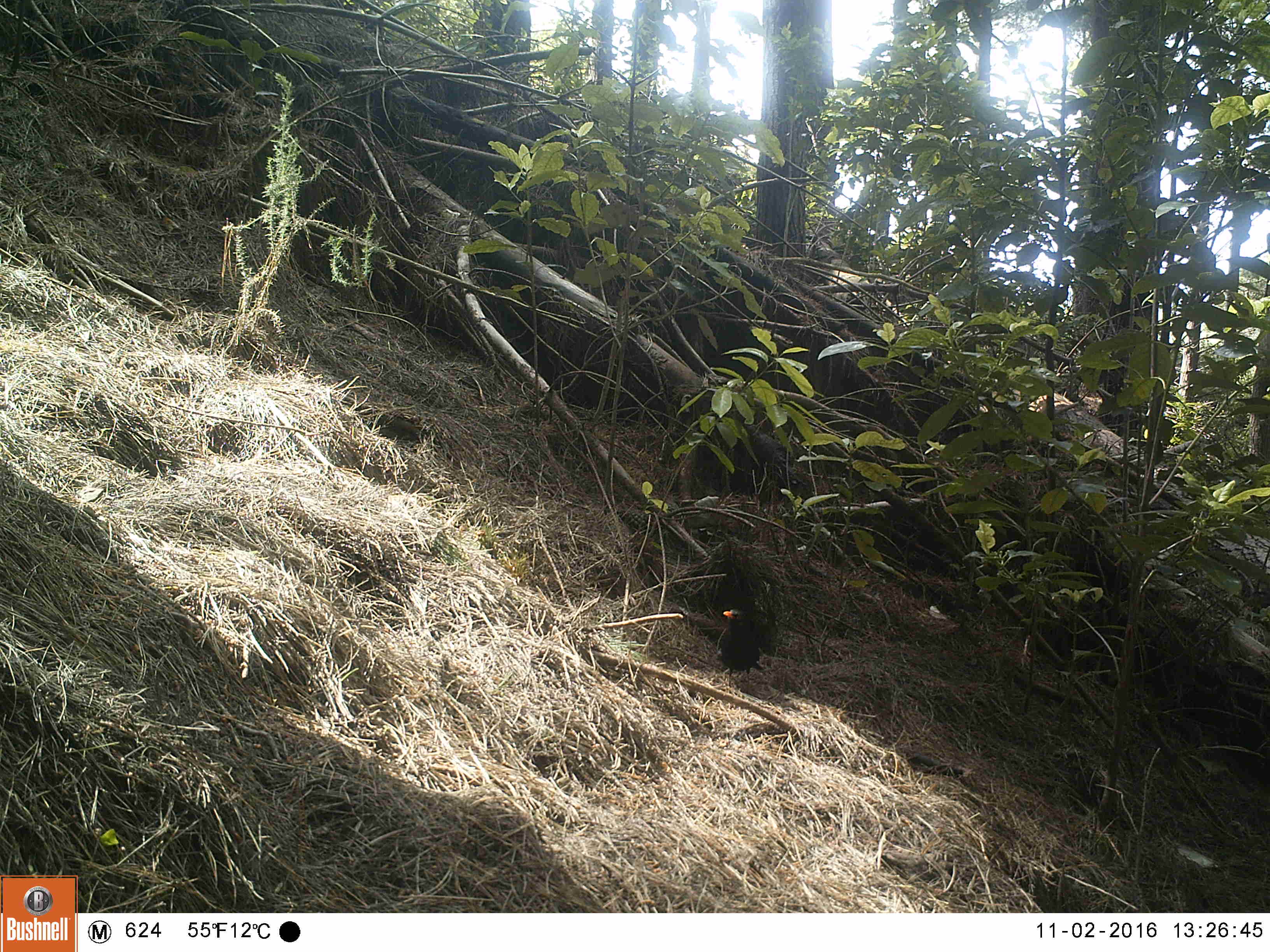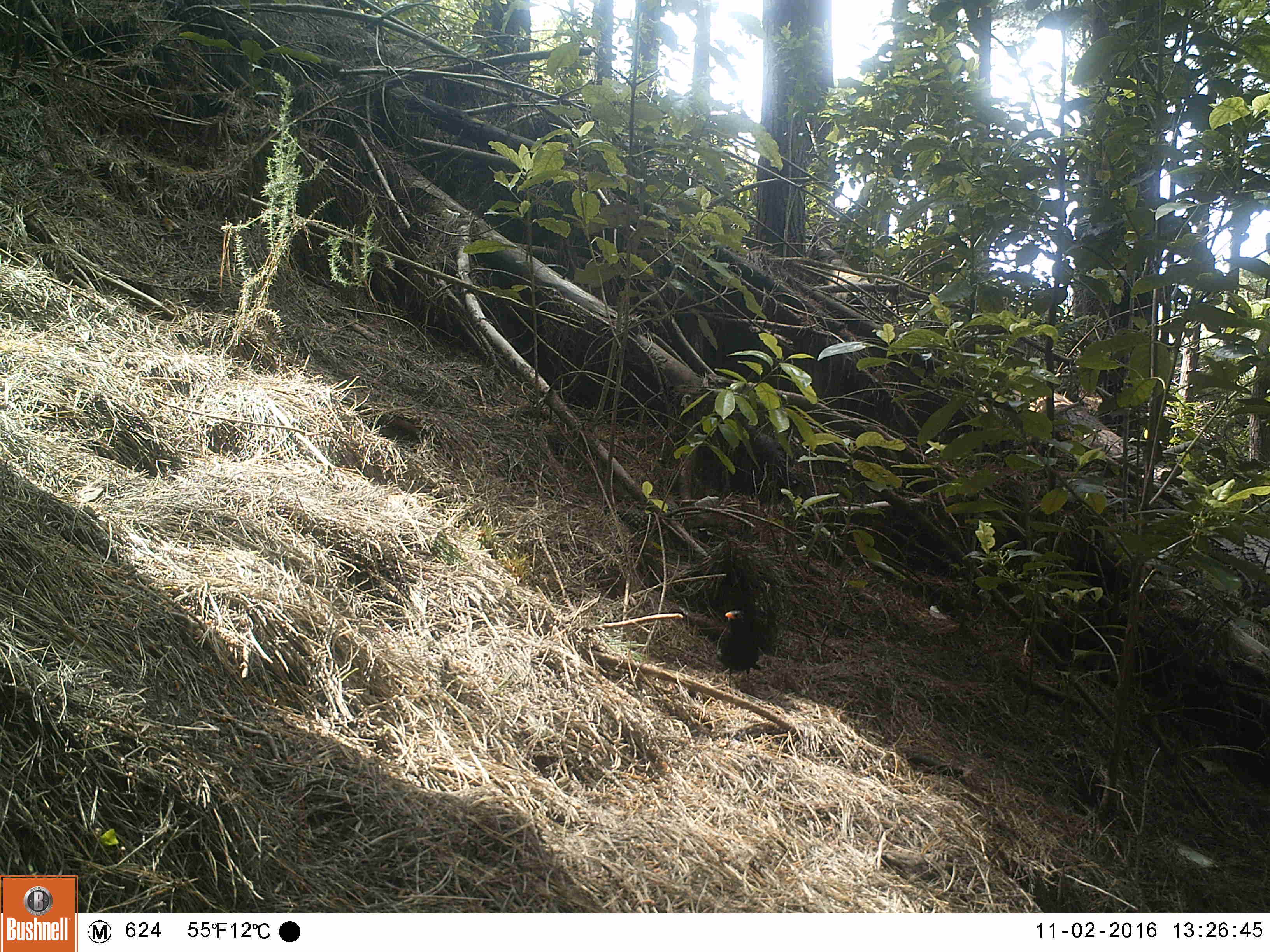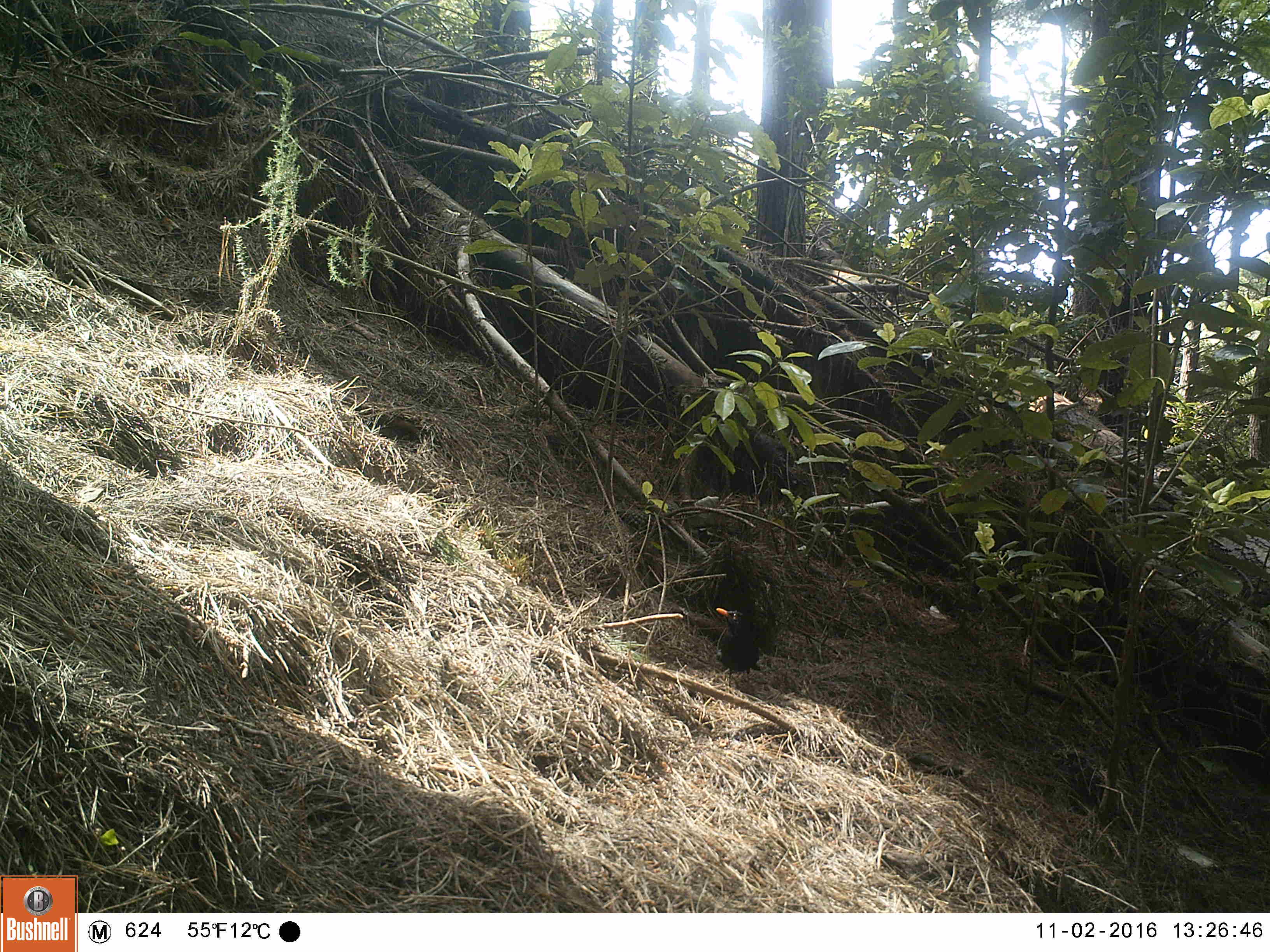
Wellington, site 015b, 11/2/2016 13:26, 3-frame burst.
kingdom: Animalia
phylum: Chordata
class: Aves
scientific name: Aves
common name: bird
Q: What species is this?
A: Bird (Aves).